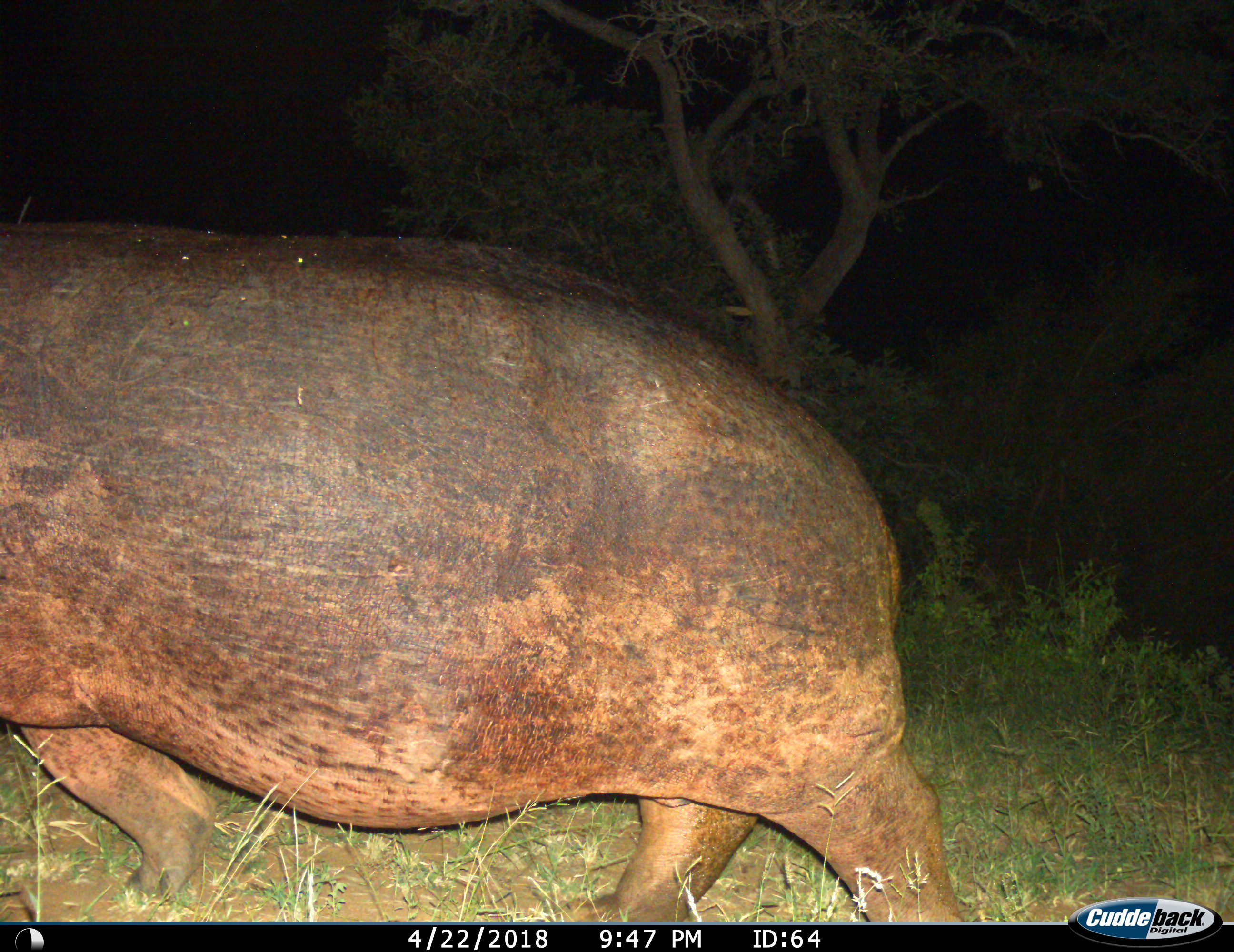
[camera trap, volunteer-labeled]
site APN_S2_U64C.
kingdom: Animalia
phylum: Chordata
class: Mammalia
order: Artiodactyla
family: Hippopotamidae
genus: Hippopotamus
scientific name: Hippopotamus amphibius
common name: hippopotamus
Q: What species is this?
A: Hippopotamus (Hippopotamus amphibius).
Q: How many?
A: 1.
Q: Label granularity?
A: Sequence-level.